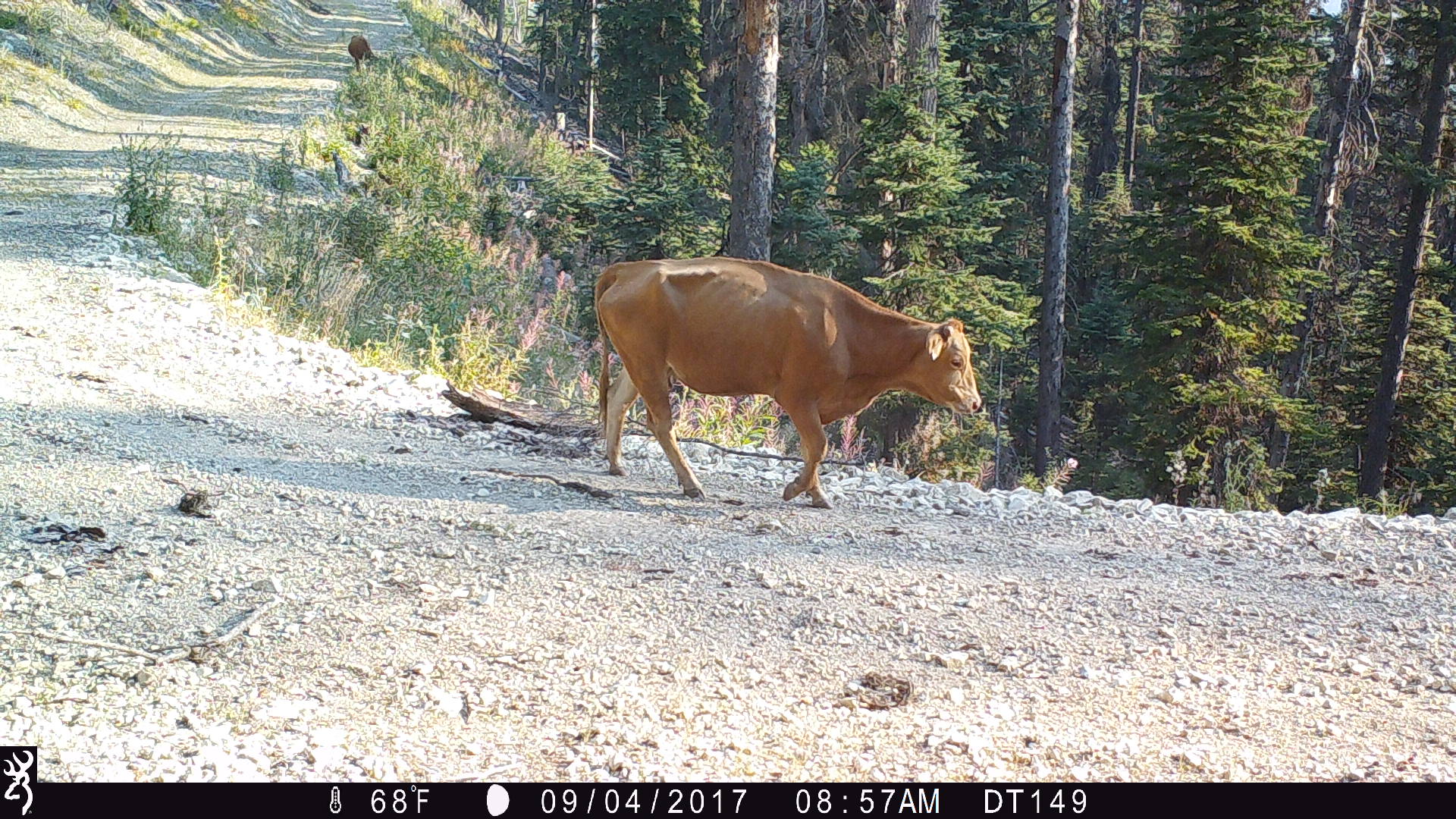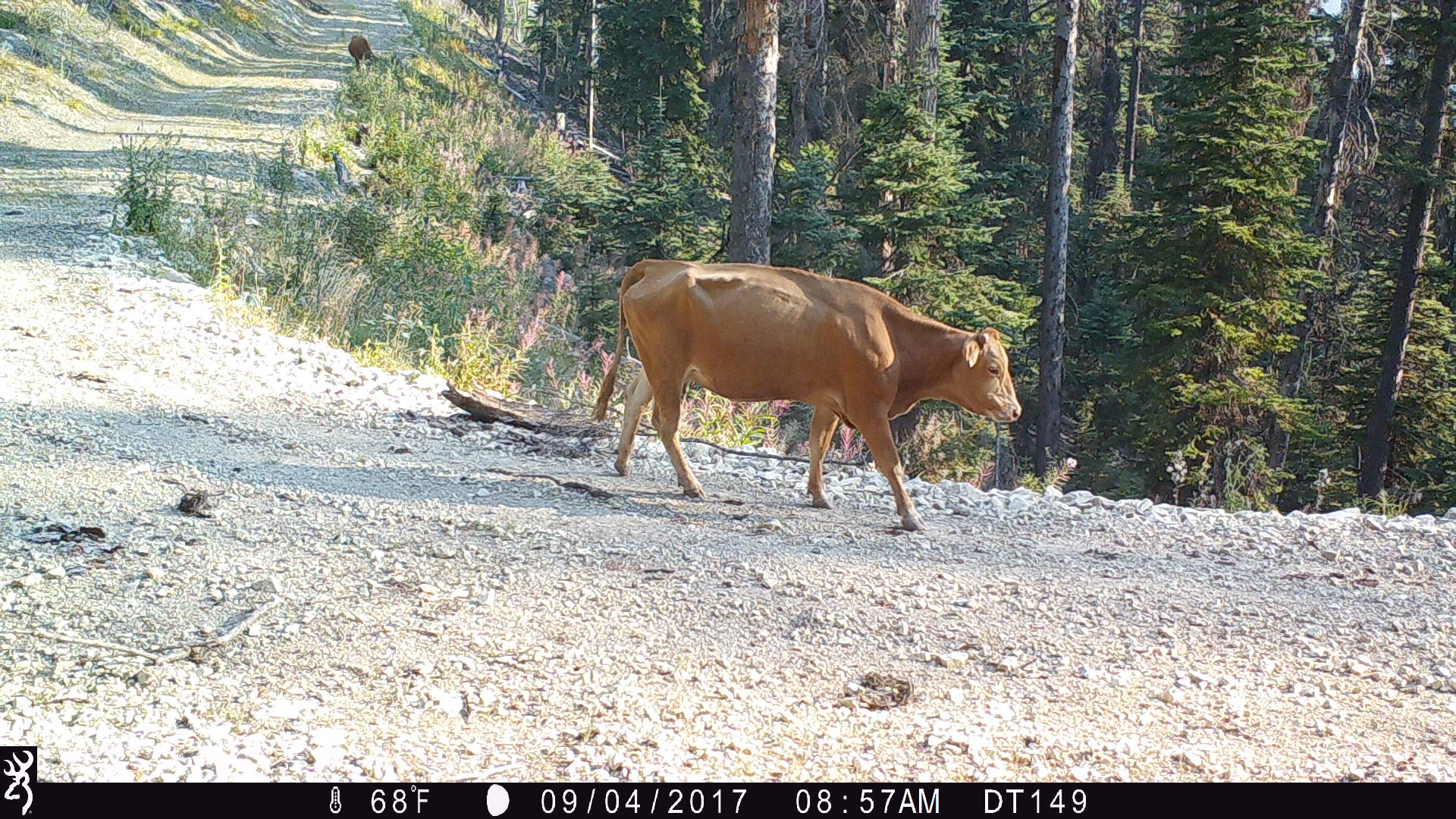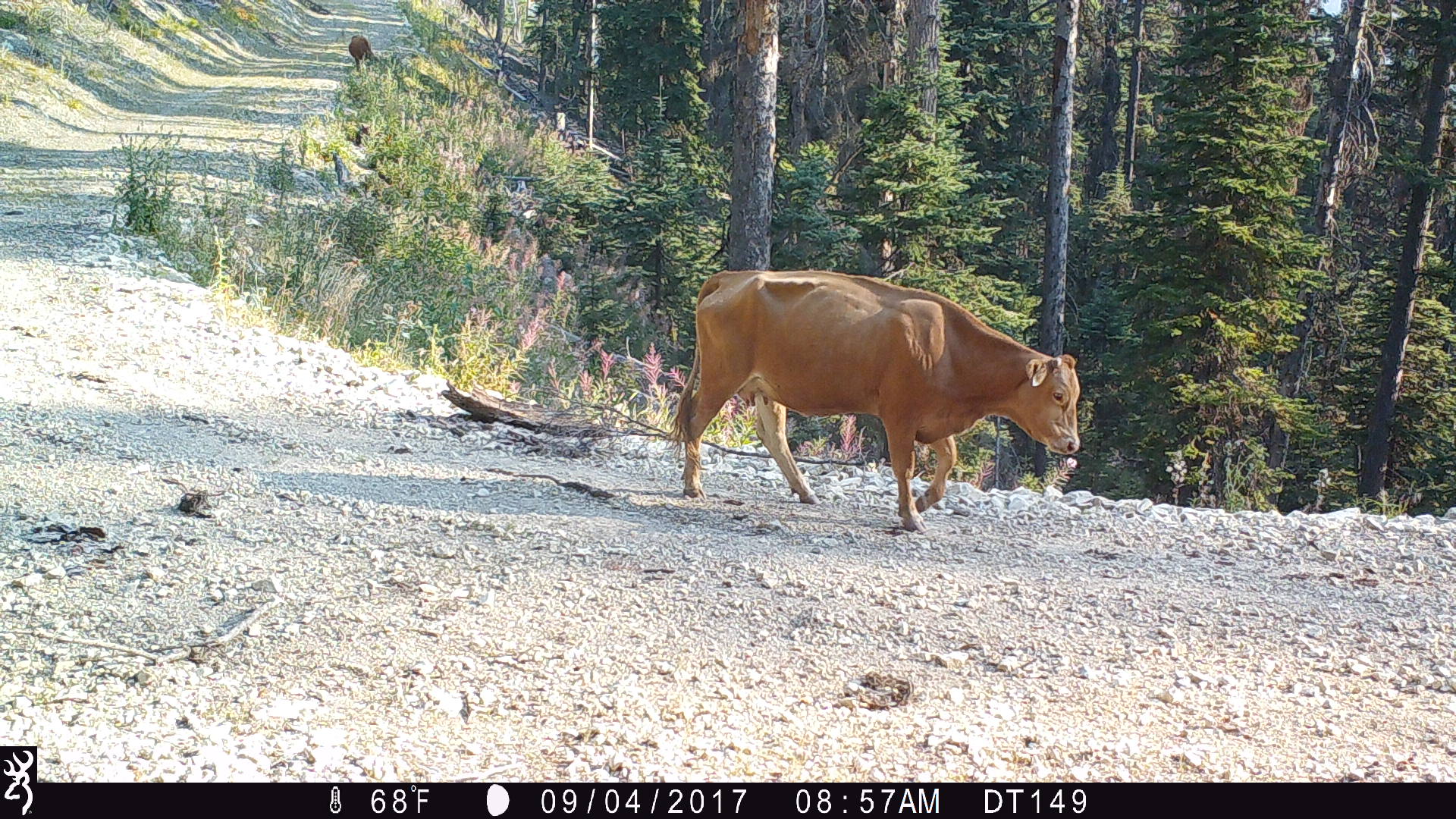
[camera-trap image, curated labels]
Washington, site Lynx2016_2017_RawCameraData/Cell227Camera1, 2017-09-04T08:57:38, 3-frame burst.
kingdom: Animalia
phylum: Chordata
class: Mammalia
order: Artiodactyla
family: Bovidae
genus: Bos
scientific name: Bos taurus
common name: domestic cattle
Domestic cattle (Bos taurus). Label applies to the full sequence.